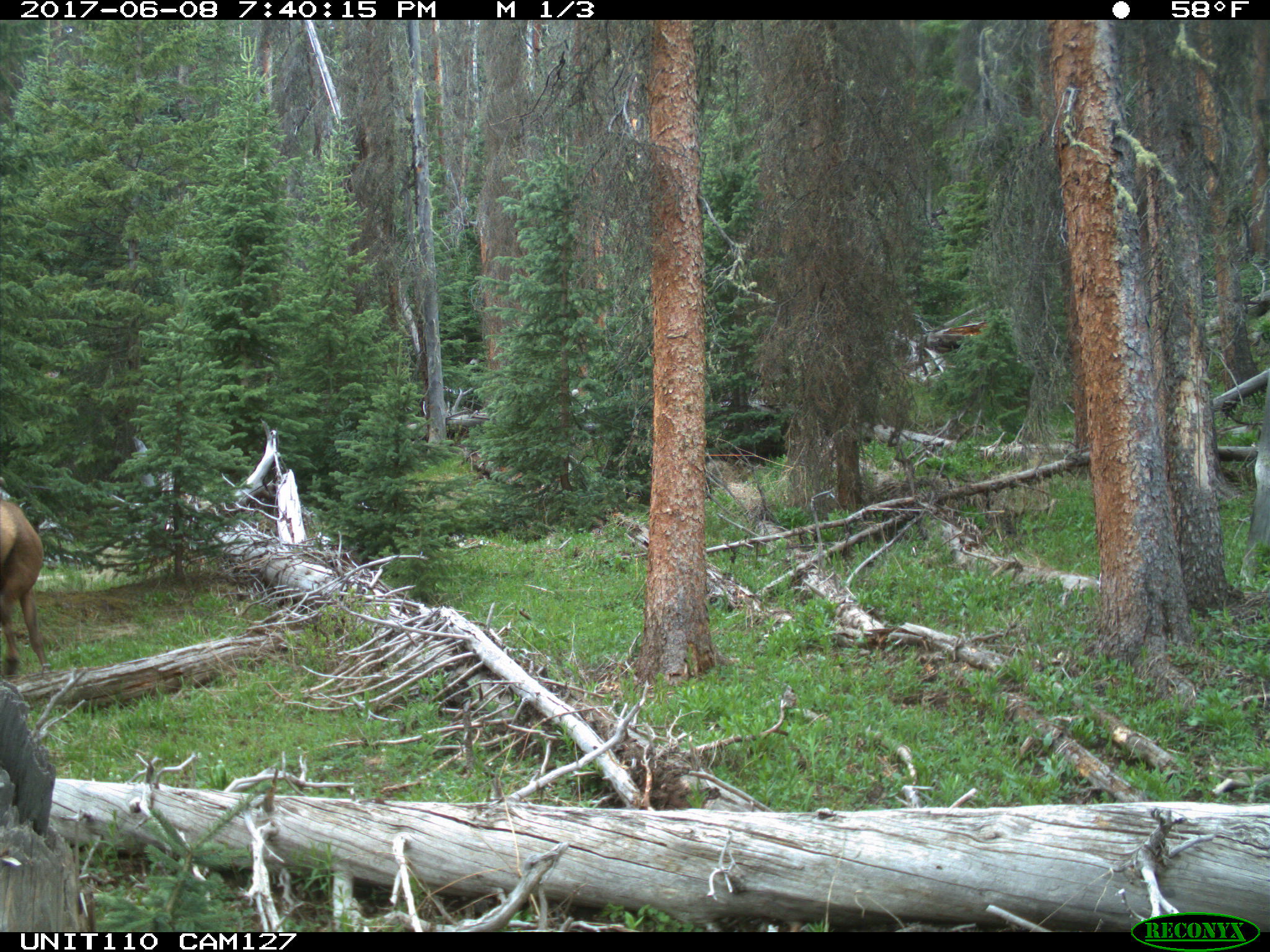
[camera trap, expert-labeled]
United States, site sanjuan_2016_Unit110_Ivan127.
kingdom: Animalia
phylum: Chordata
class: Mammalia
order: Artiodactyla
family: Cervidae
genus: Cervus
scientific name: Cervus elaphus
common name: red deer